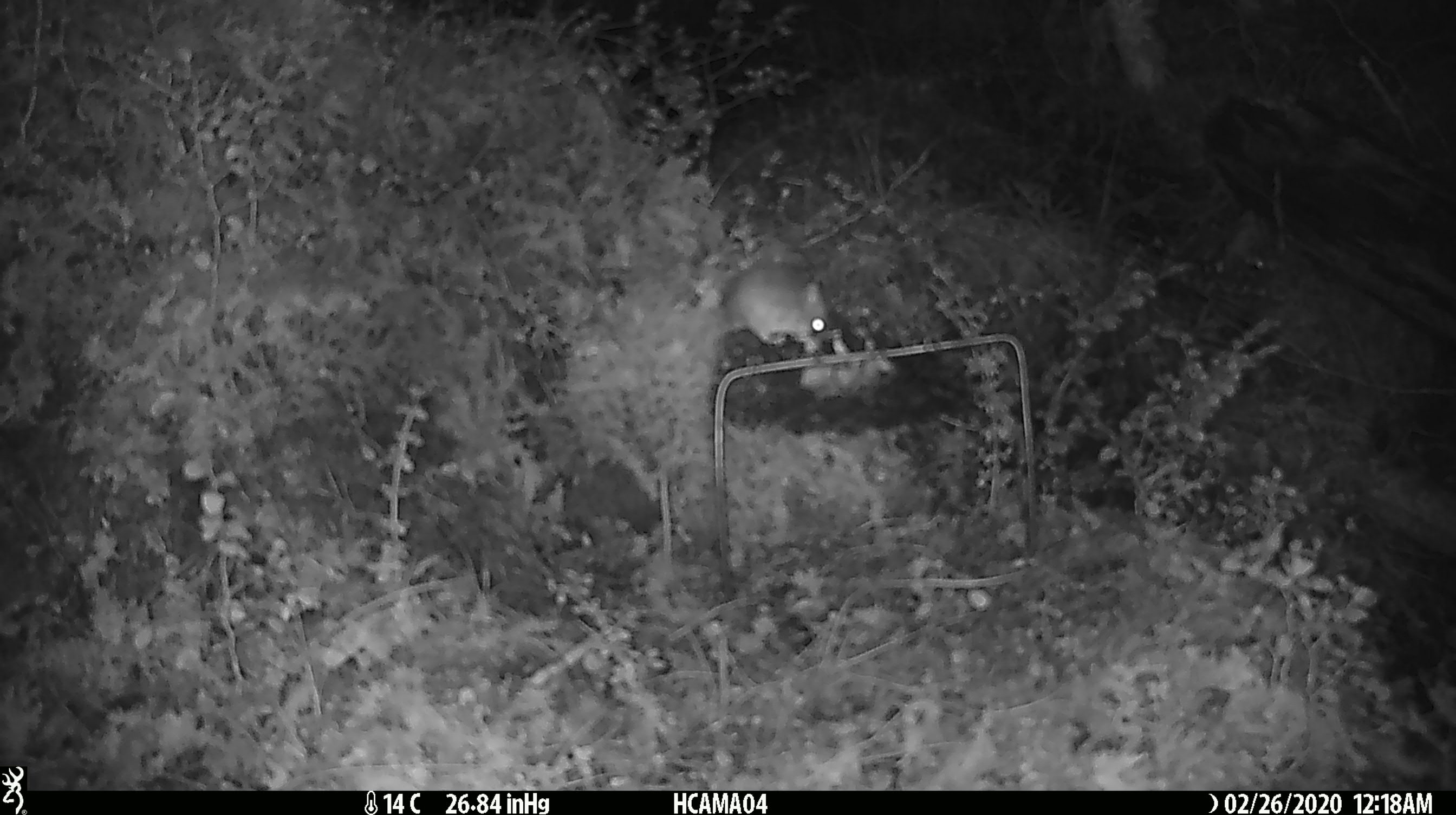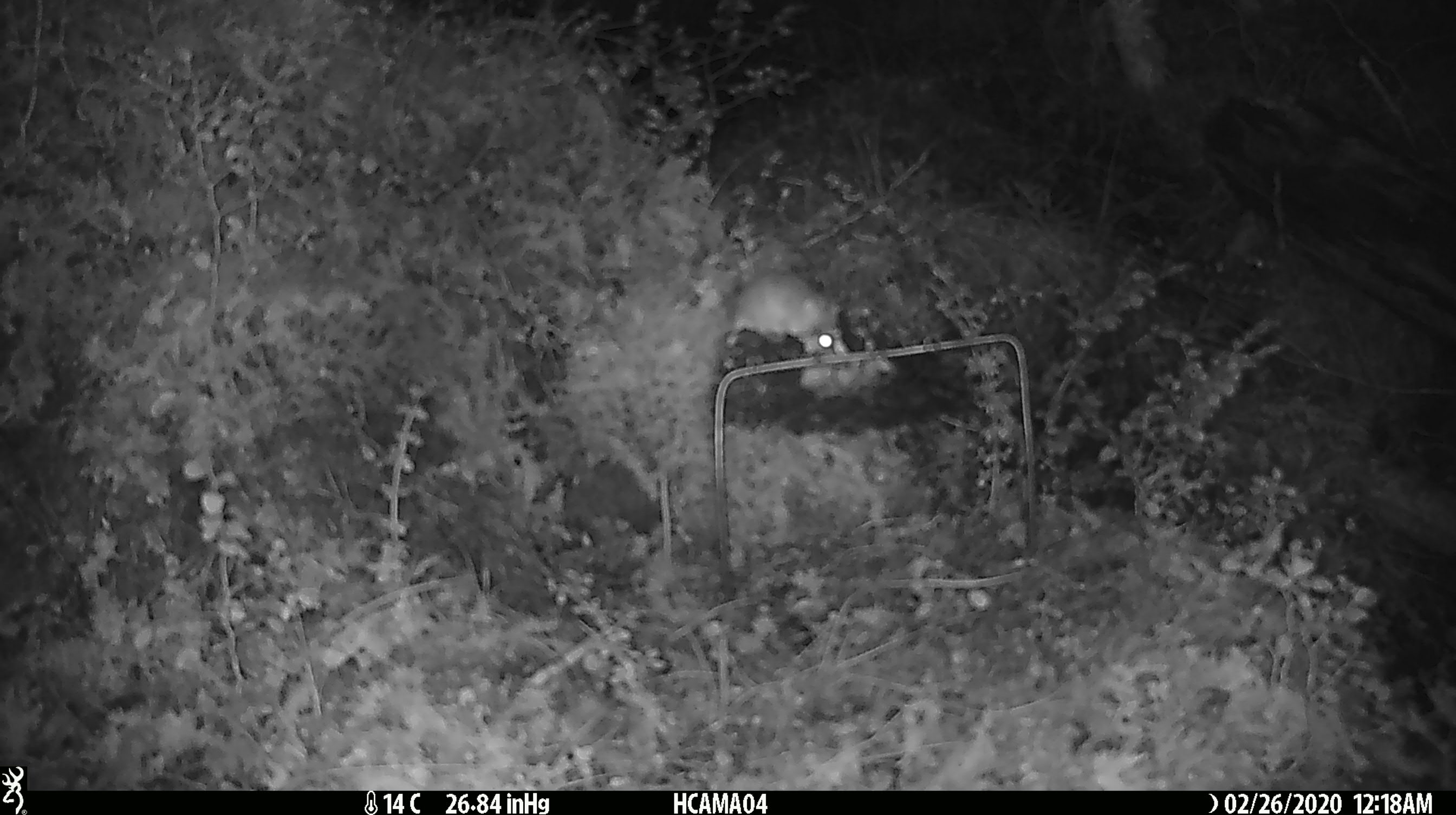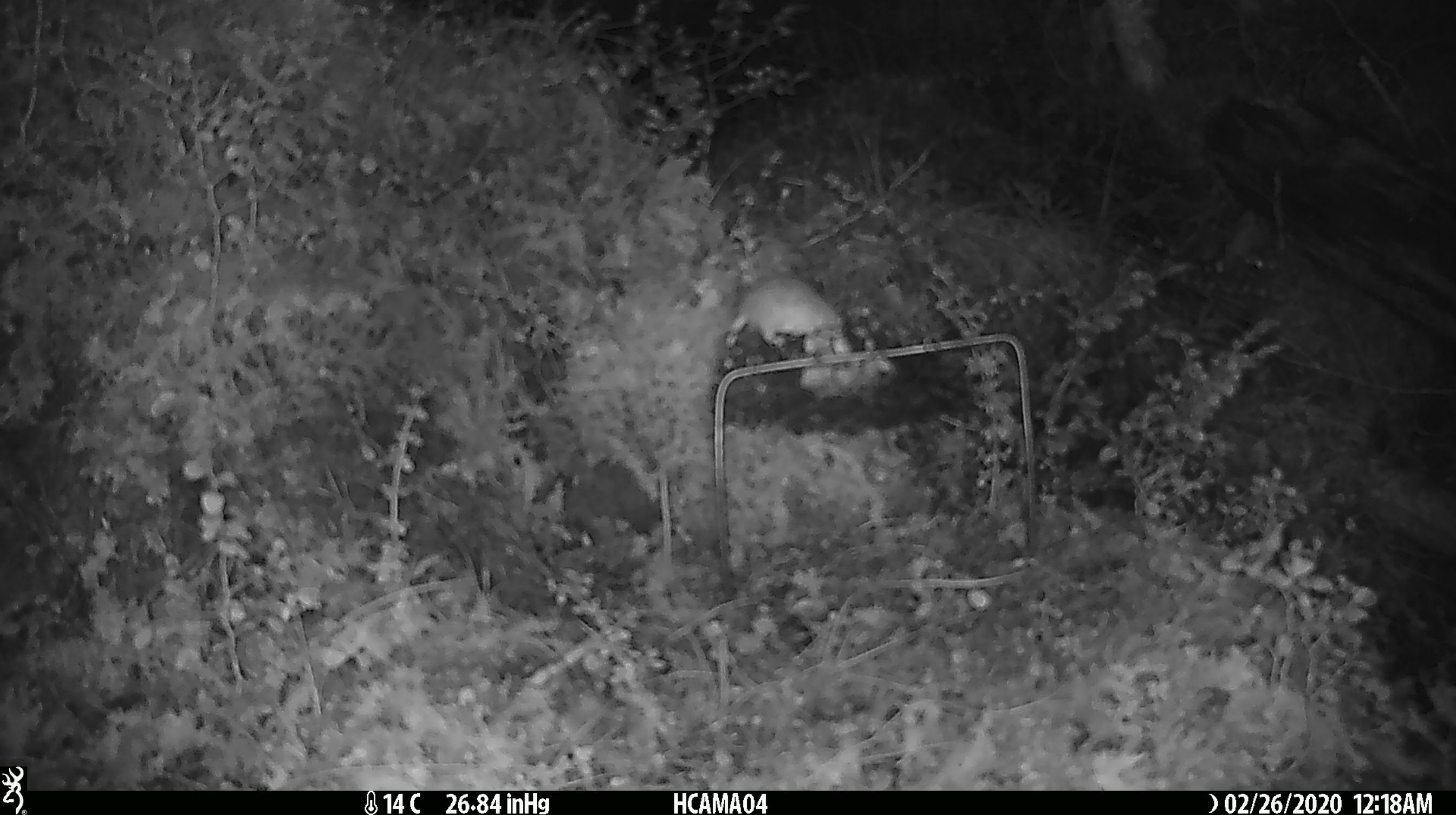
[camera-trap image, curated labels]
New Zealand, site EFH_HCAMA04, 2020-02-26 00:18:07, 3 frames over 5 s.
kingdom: Animalia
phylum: Chordata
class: Mammalia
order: Rodentia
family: Muridae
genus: Mus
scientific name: Mus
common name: mouse